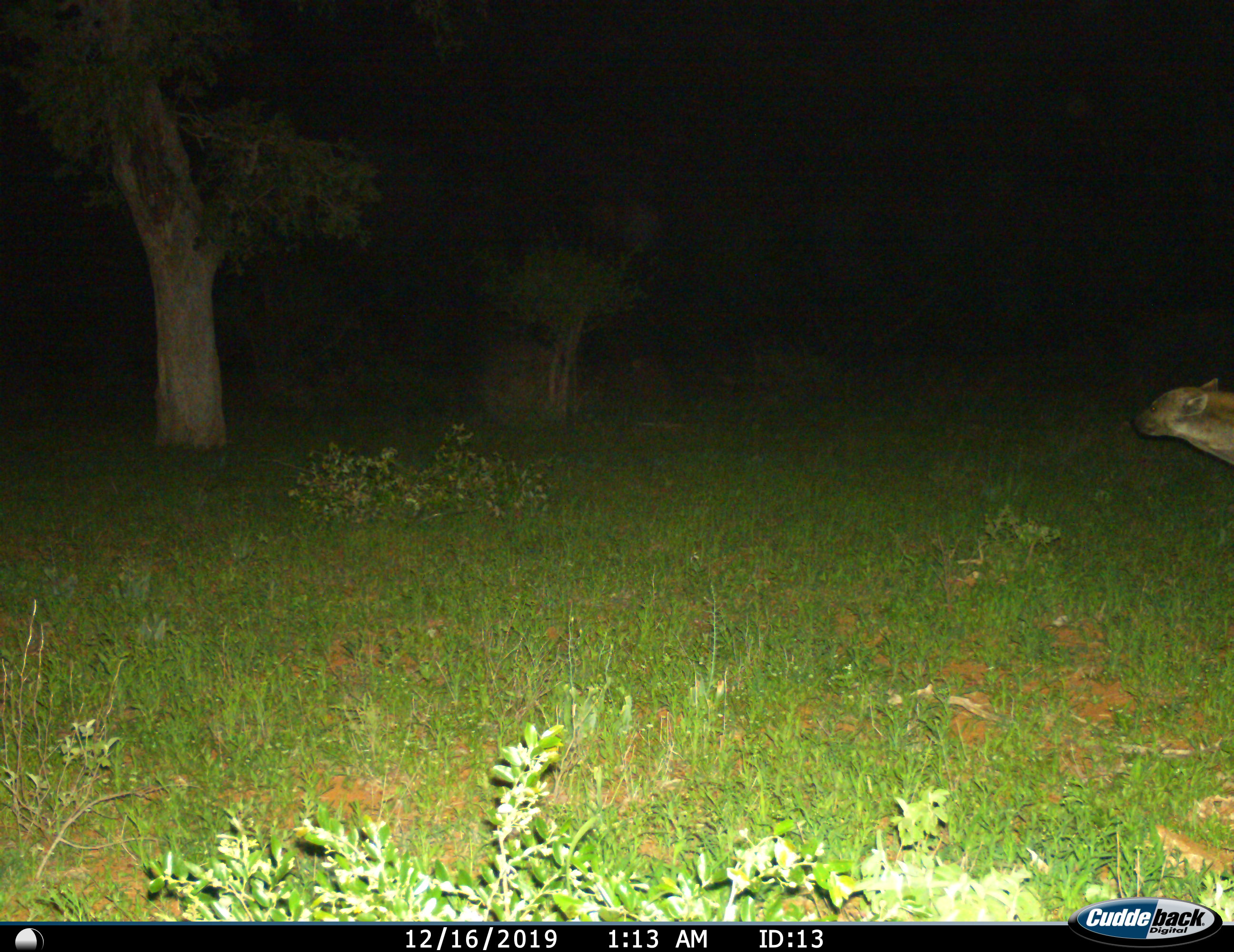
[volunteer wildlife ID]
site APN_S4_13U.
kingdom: Animalia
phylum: Chordata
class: Mammalia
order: Carnivora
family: Hyaenidae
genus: Crocuta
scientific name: Crocuta crocuta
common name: spotted hyena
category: hyenaspotted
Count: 1.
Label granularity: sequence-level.